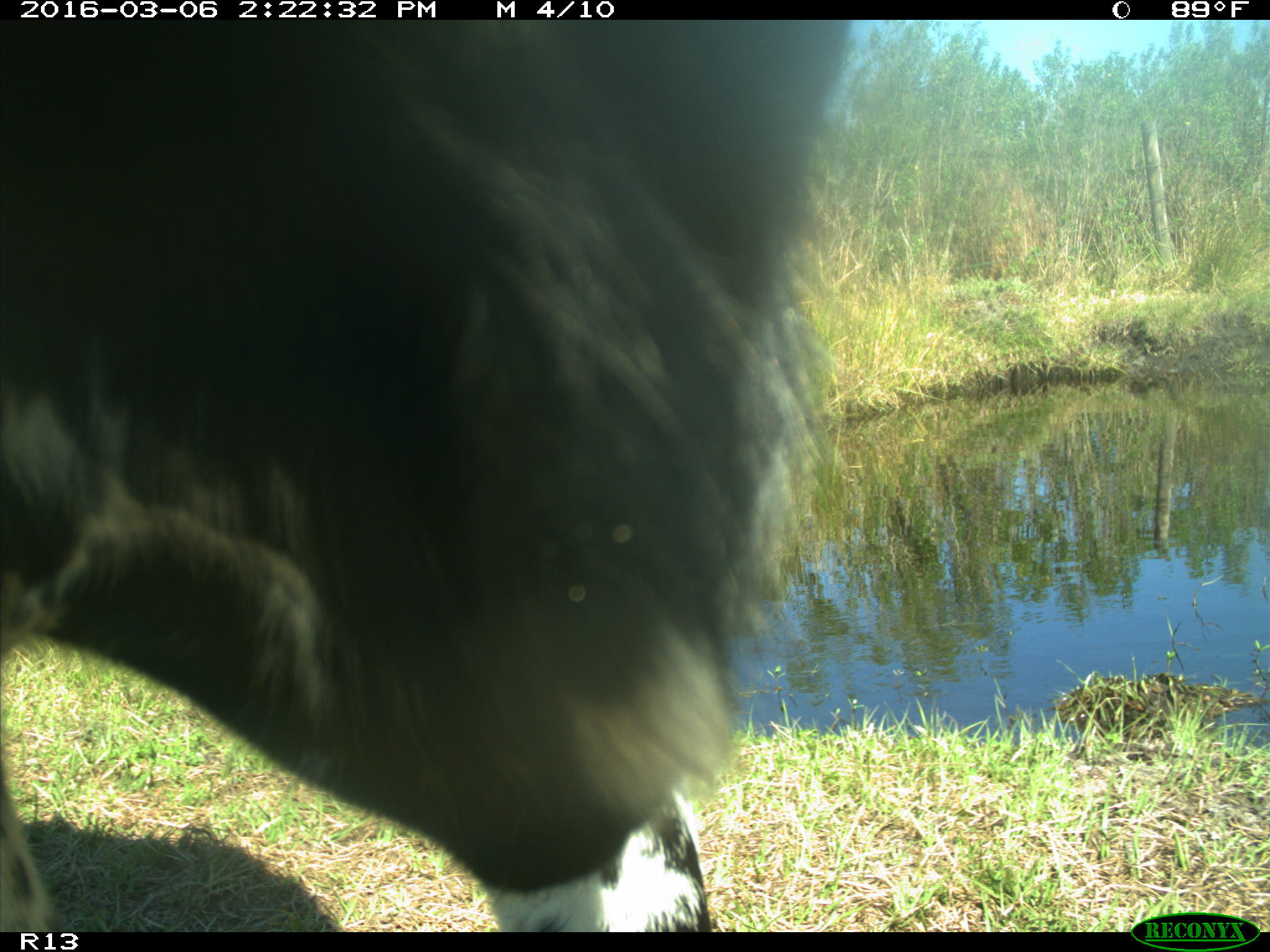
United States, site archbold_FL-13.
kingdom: Animalia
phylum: Chordata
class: Mammalia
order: Artiodactyla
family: Bovidae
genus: Bos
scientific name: Bos taurus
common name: domestic cow